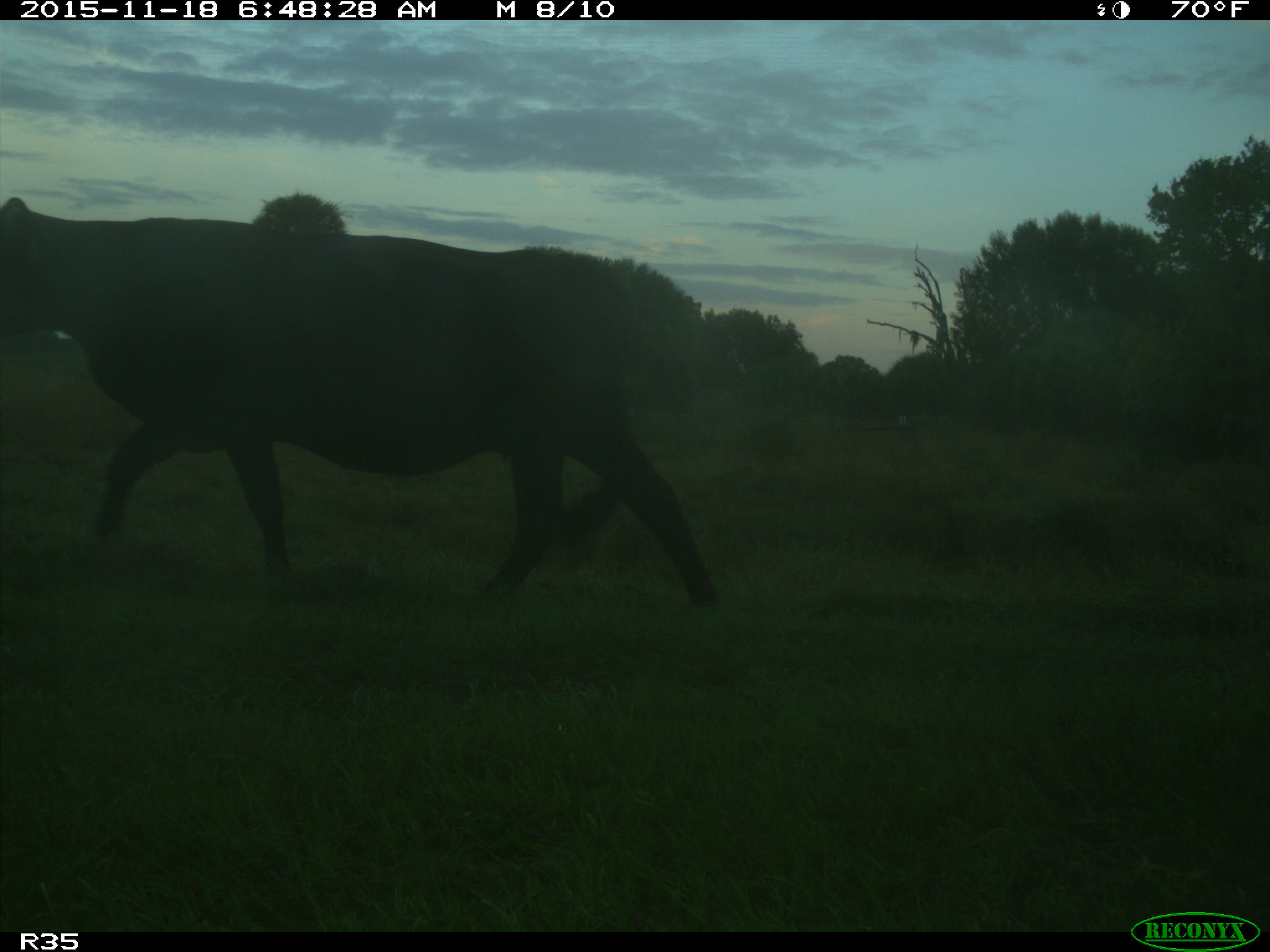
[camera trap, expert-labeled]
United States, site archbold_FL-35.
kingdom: Animalia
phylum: Chordata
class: Mammalia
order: Artiodactyla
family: Bovidae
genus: Bos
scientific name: Bos taurus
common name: domestic cow